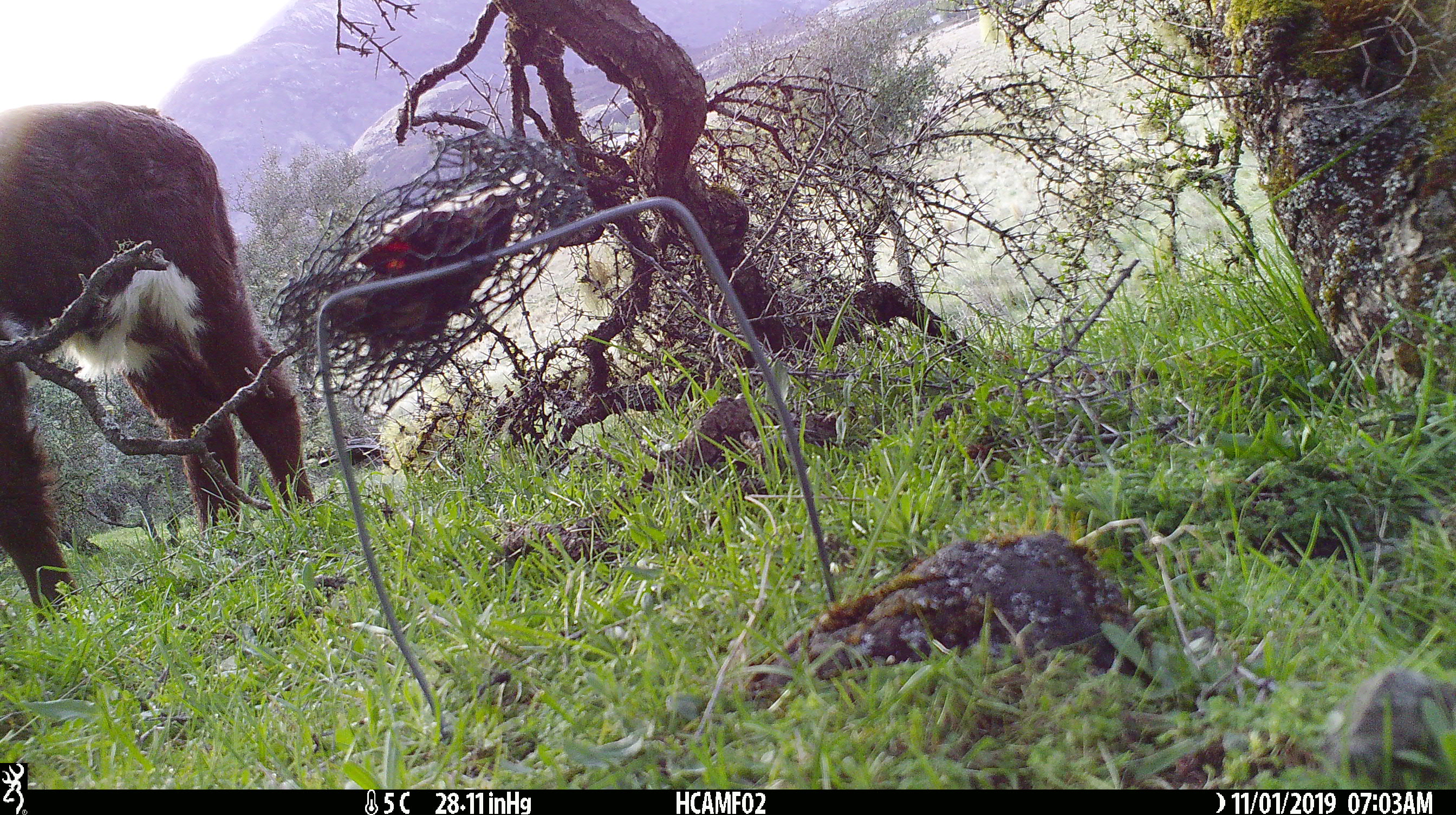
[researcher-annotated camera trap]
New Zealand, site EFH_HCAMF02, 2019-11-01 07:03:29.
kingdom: Animalia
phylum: Chordata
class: Mammalia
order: Artiodactyla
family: Bovidae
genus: Bos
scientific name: Bos taurus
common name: domestic cow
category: cow